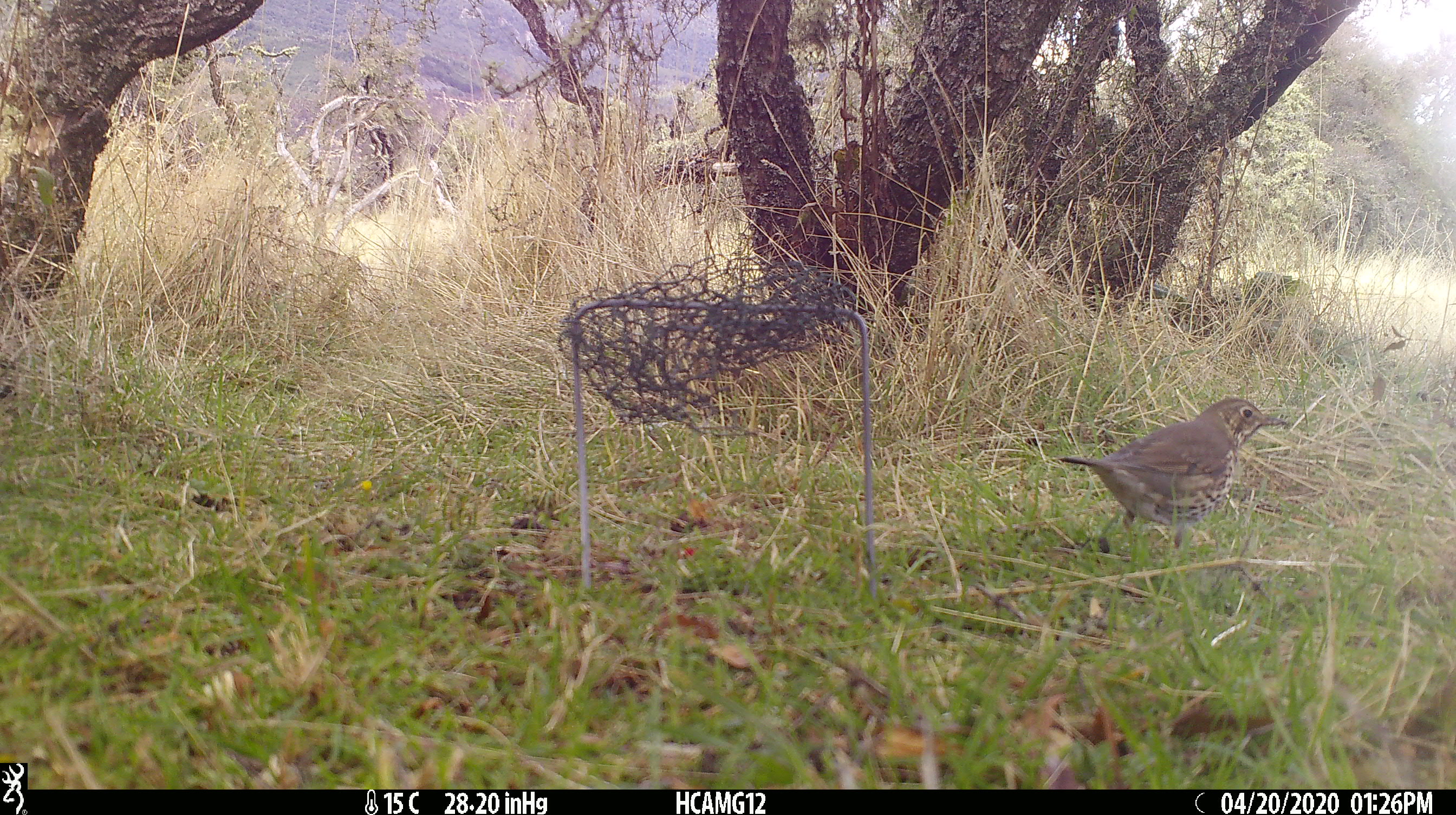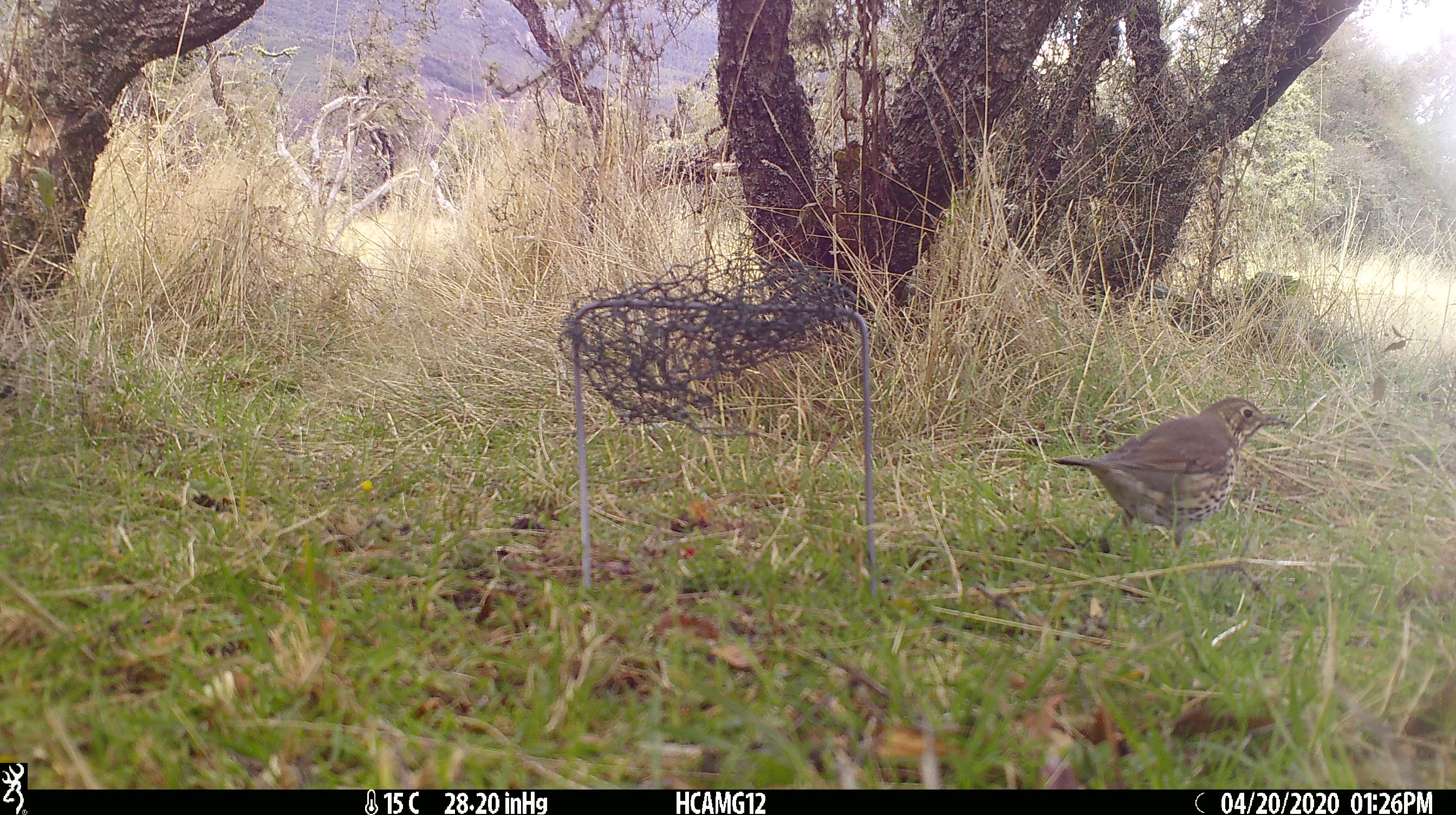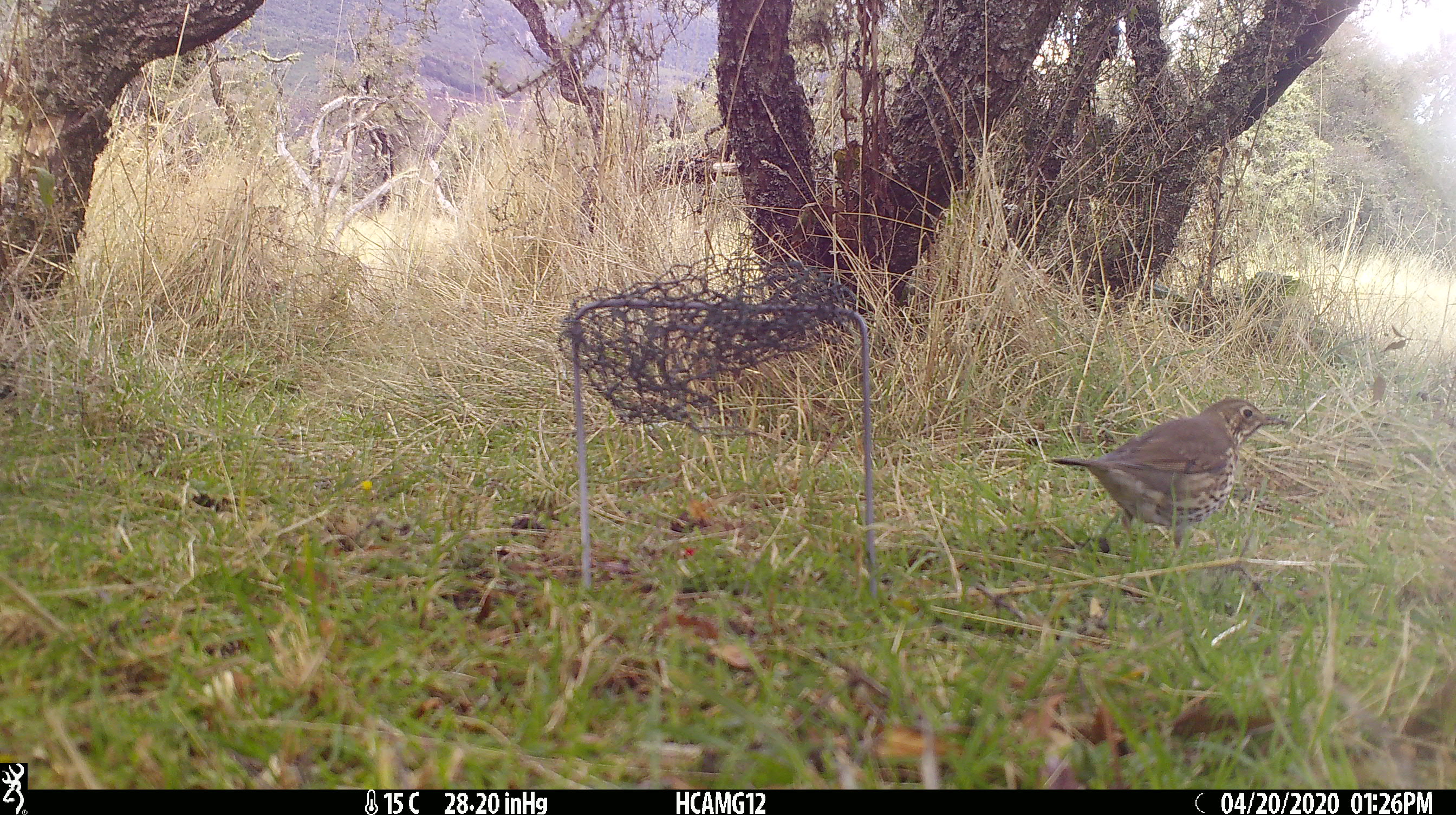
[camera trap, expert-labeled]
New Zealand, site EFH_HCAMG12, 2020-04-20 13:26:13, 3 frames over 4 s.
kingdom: Animalia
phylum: Chordata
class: Aves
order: Passeriformes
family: Turdidae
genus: Turdus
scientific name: Turdus philomelos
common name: song thrush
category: thrush